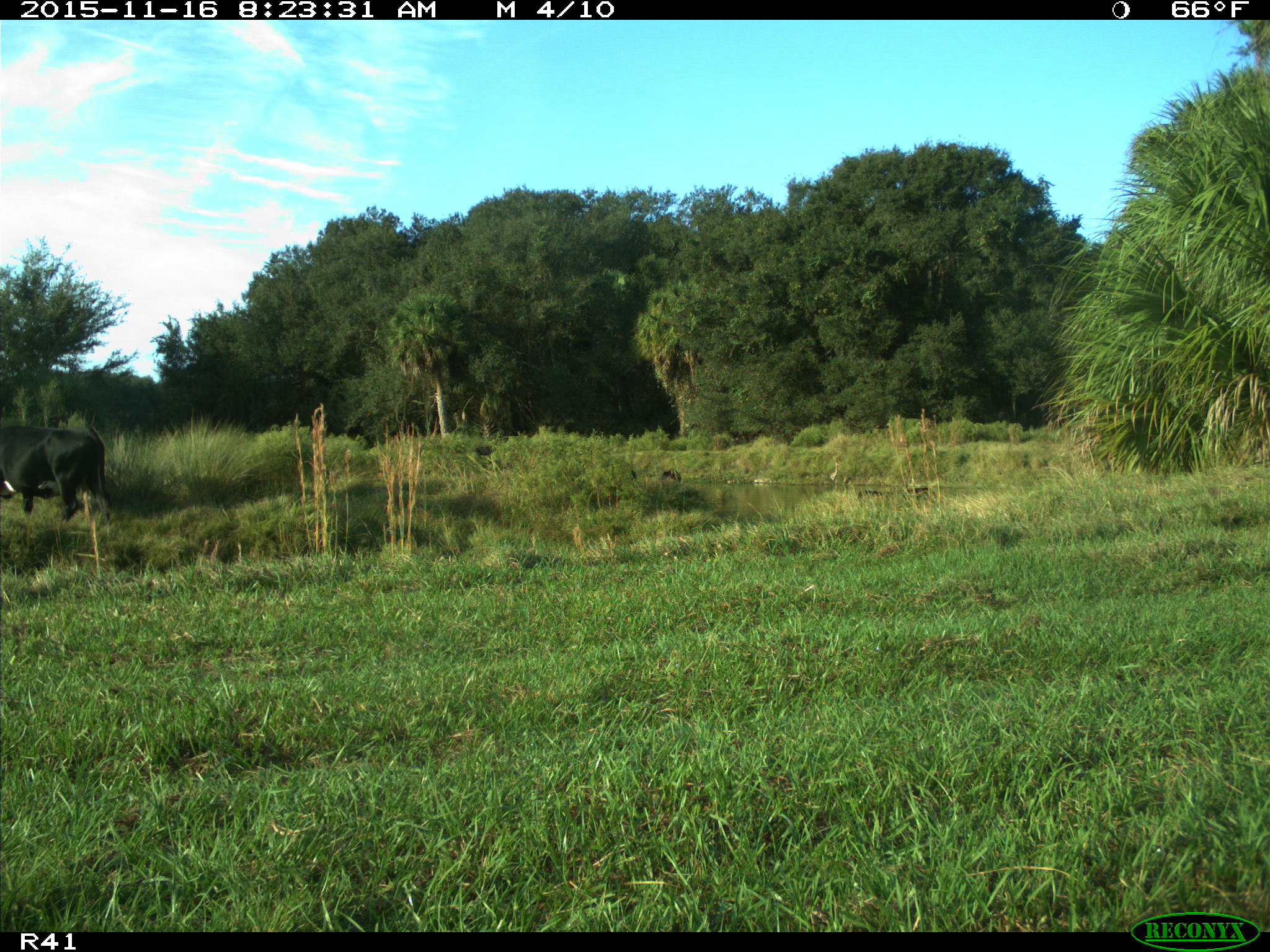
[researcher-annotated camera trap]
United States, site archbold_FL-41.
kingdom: Animalia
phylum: Chordata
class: Mammalia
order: Artiodactyla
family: Bovidae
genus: Bos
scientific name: Bos taurus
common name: domestic cow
Bos taurus (domestic cow).